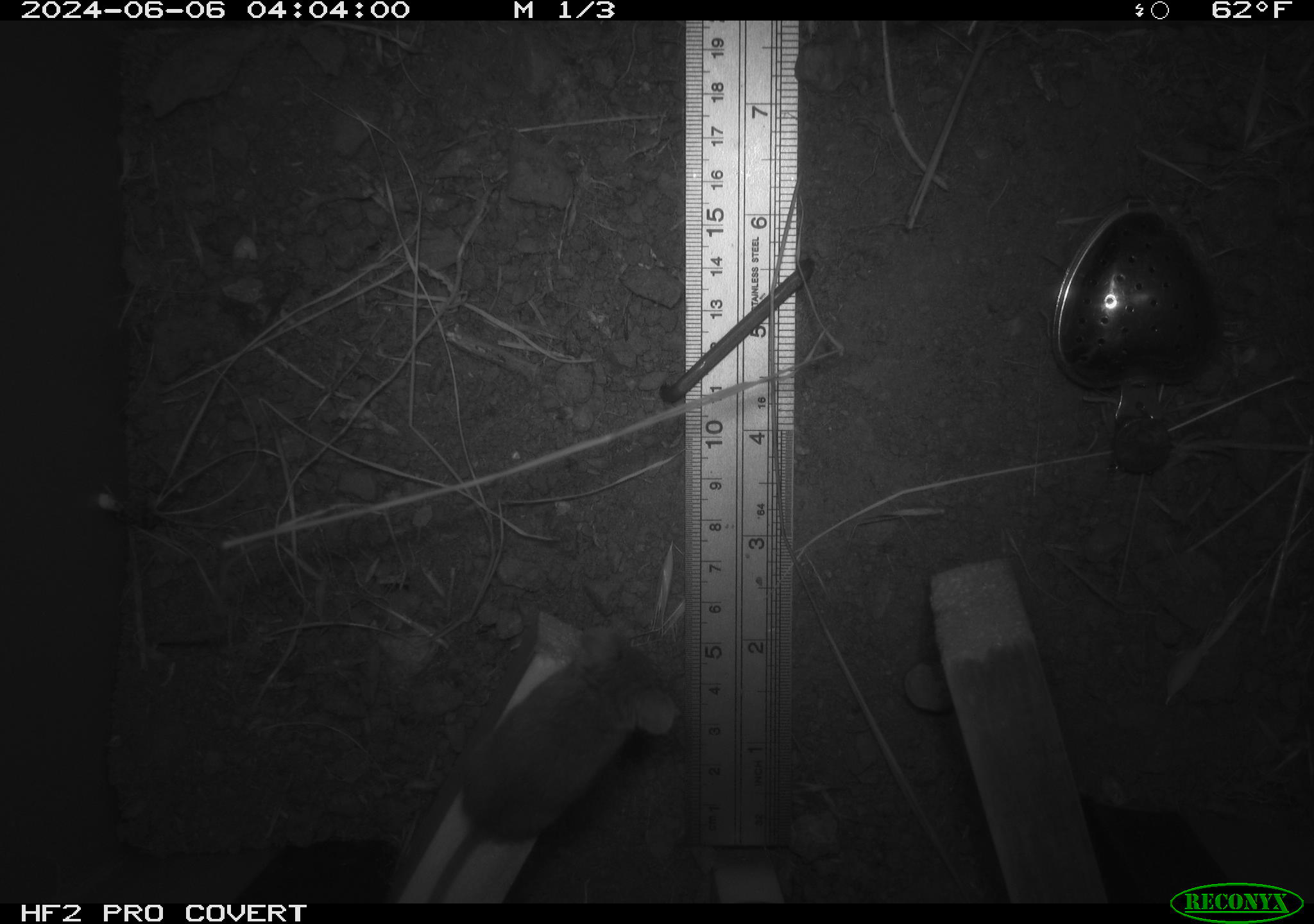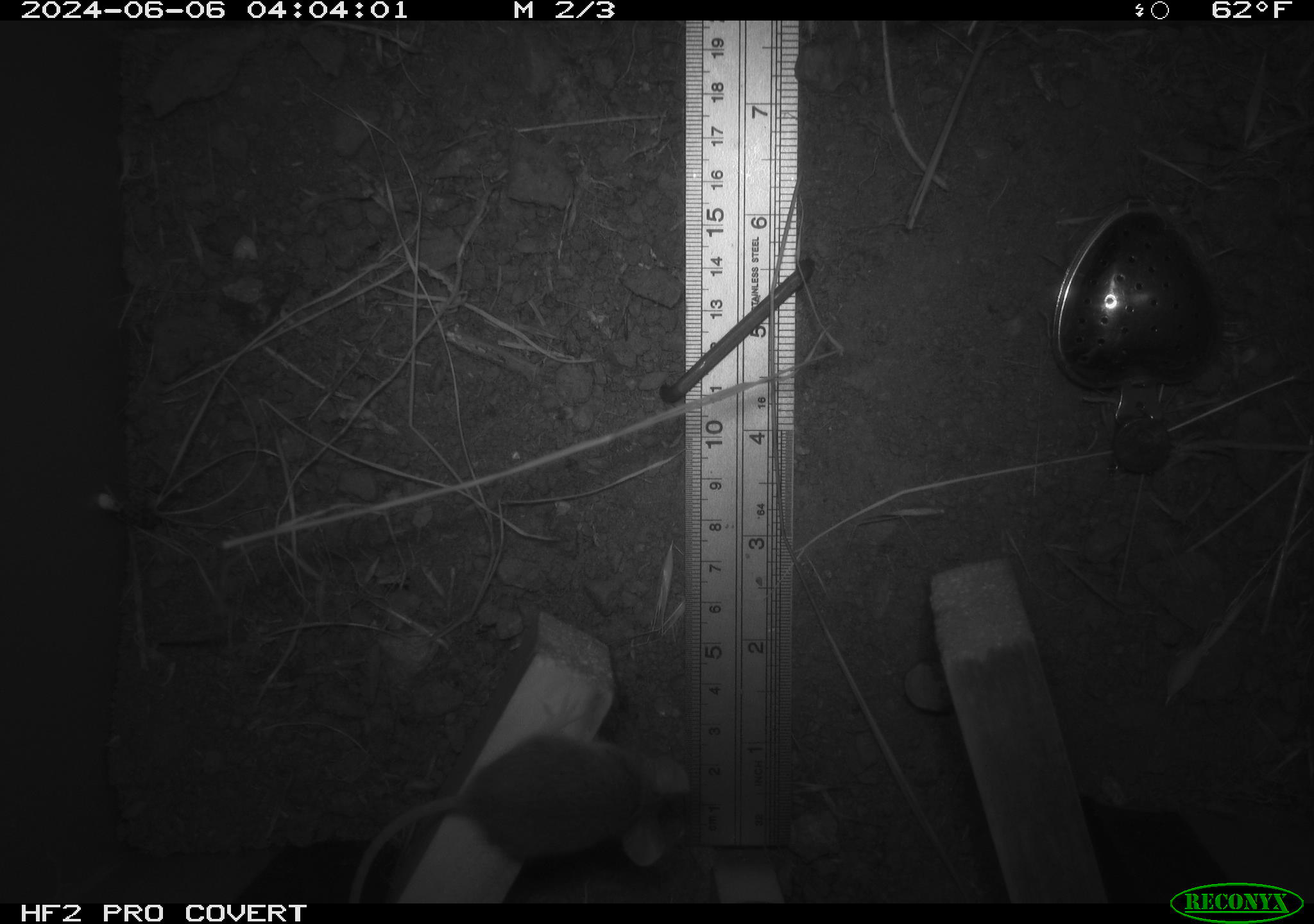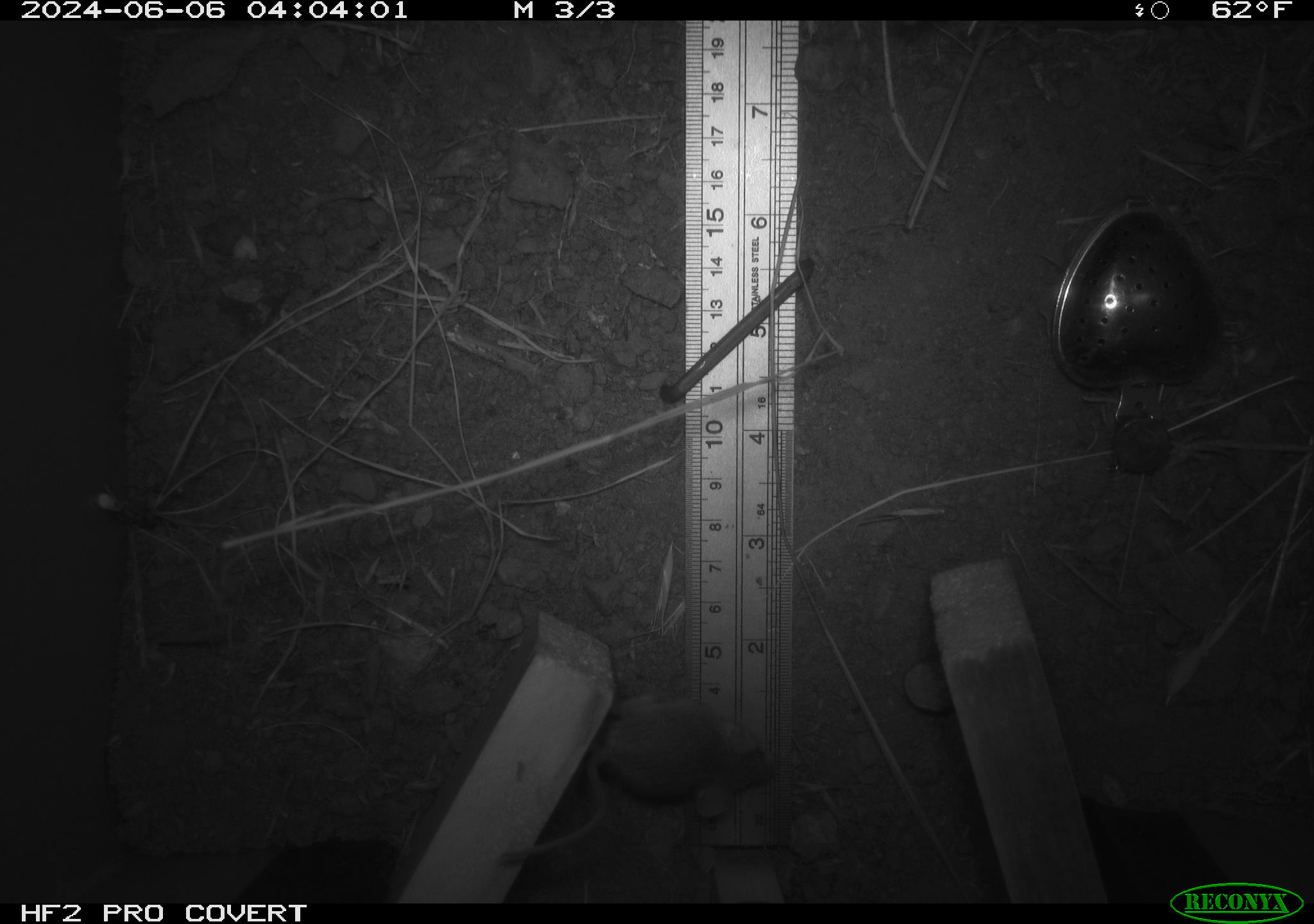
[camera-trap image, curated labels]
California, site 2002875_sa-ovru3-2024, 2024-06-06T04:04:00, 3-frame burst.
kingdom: Animalia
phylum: Chordata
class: Mammalia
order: Rodentia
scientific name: Rodentia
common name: mouse species